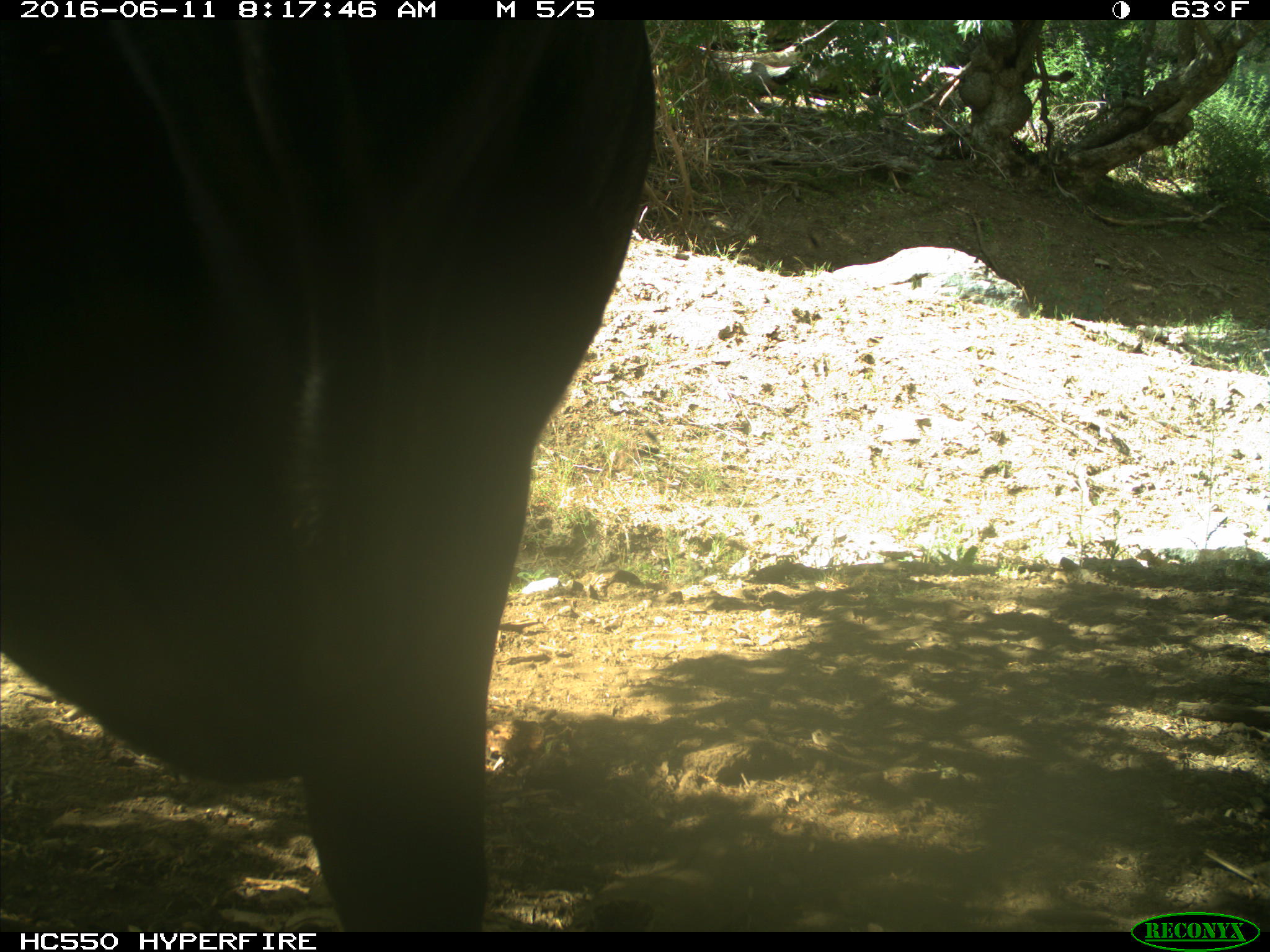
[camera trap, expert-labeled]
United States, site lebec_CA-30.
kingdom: Animalia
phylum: Chordata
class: Mammalia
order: Artiodactyla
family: Bovidae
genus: Bos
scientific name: Bos taurus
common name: domestic cow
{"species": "Bos taurus (domestic cow)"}